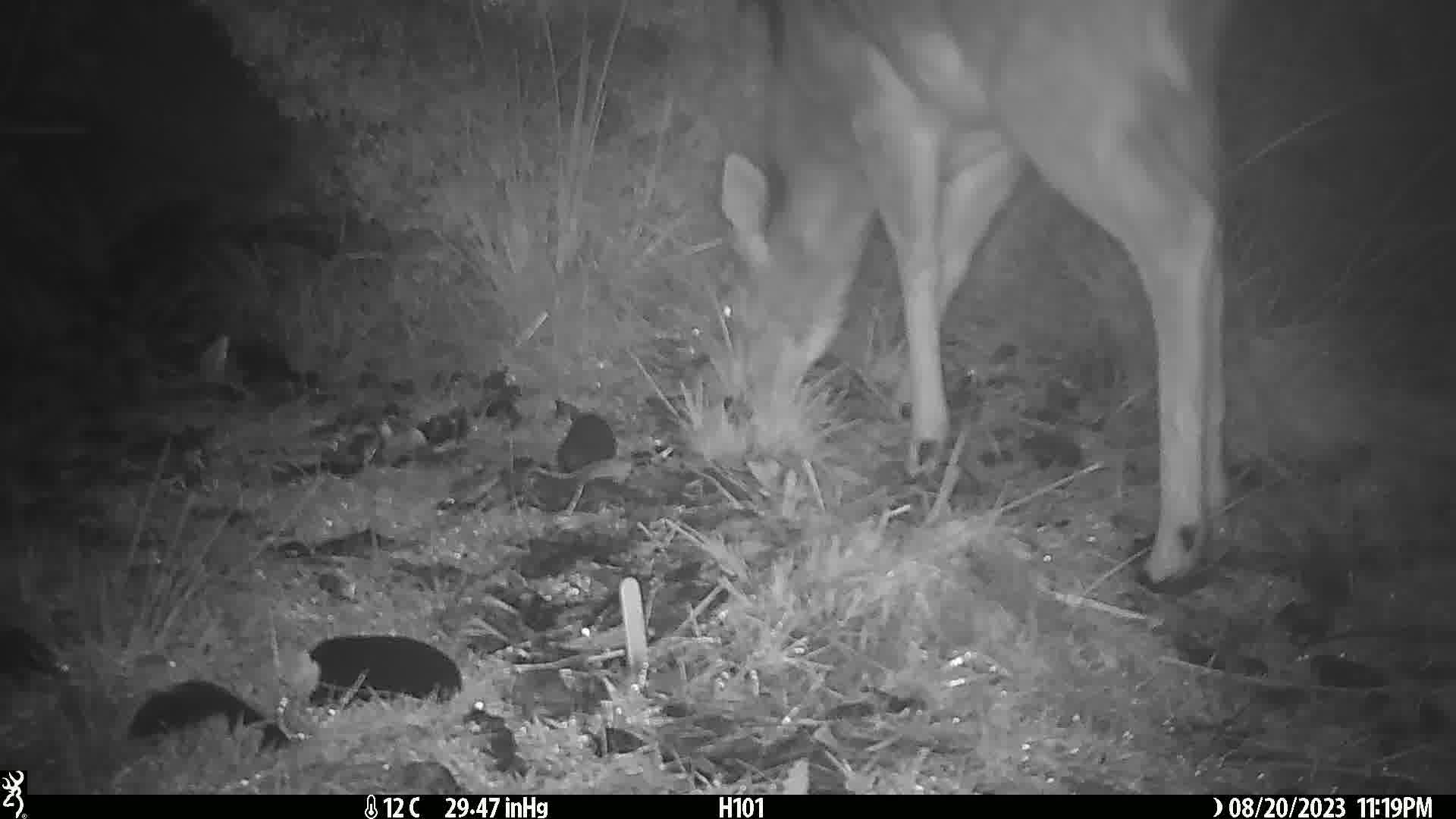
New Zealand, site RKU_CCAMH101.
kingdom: Animalia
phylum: Chordata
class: Mammalia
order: Artiodactyla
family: Cervidae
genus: Odocoileus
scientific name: Odocoileus virginianus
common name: white-tailed deer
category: white tailed deer